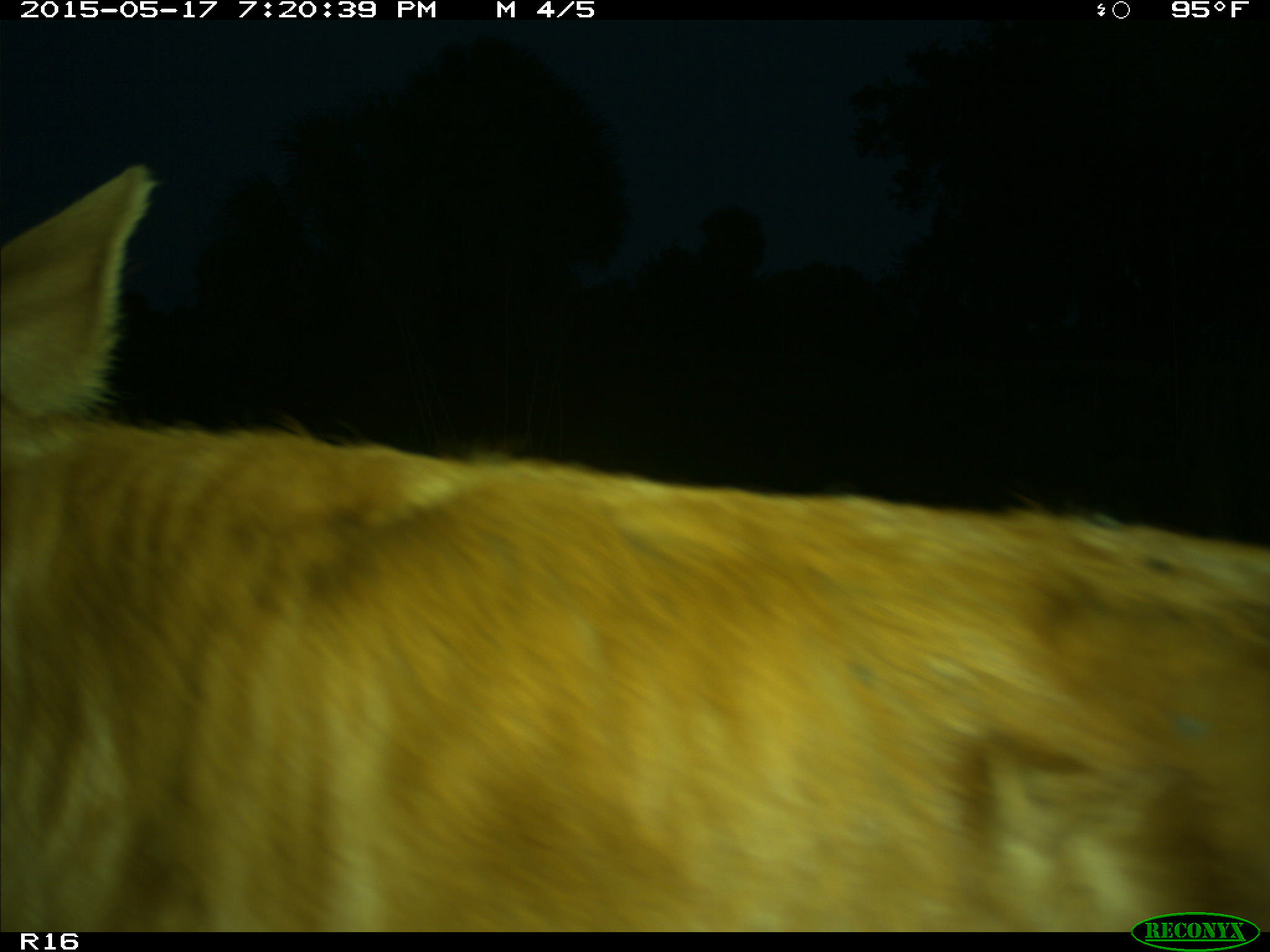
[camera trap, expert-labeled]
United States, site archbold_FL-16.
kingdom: Animalia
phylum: Chordata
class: Mammalia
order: Artiodactyla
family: Bovidae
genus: Bos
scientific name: Bos taurus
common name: domestic cow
Bos taurus (domestic cow).